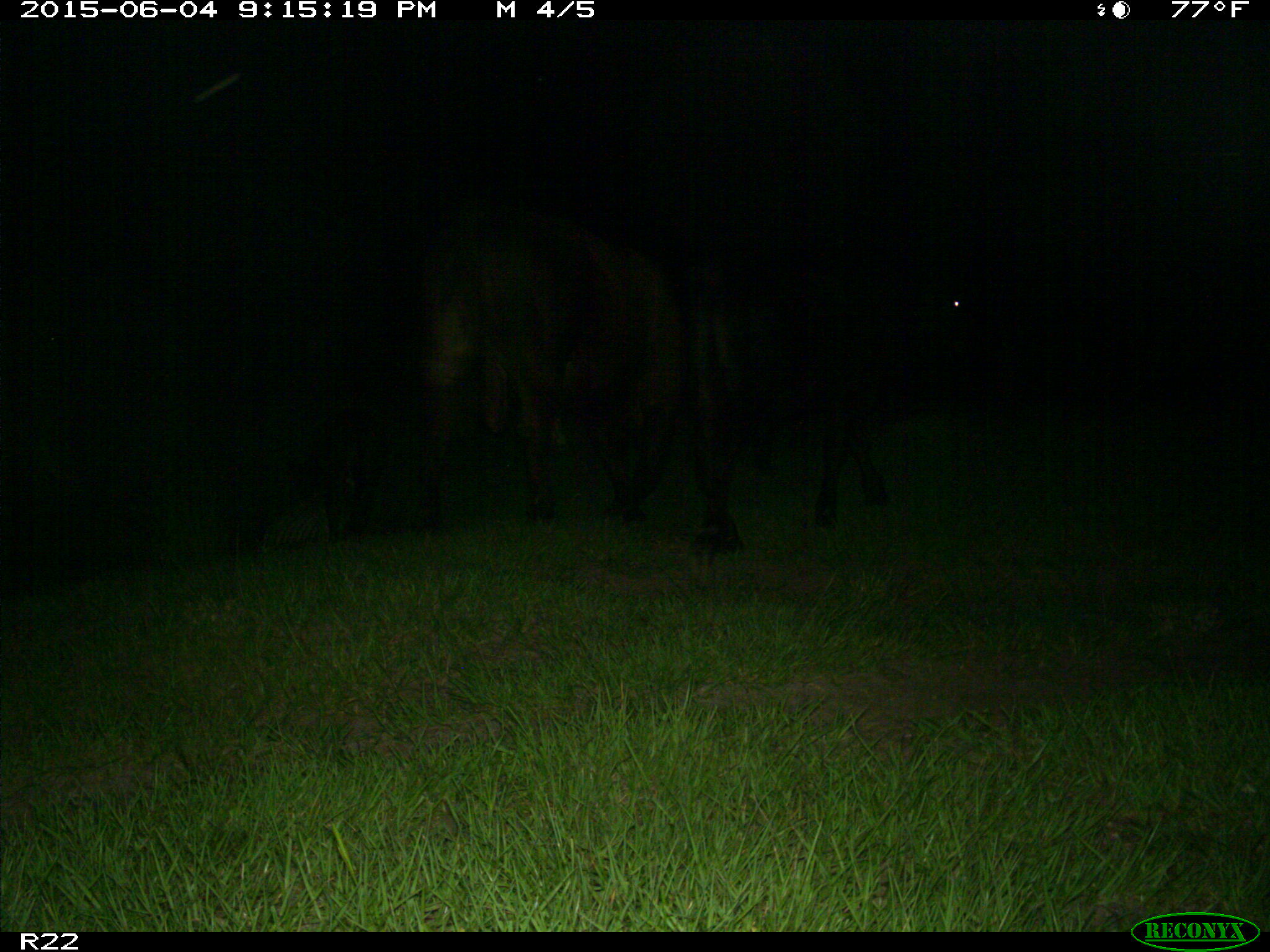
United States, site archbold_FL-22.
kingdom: Animalia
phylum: Chordata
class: Mammalia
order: Artiodactyla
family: Bovidae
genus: Bos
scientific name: Bos taurus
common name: domestic cow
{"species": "Bos taurus (domestic cow)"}